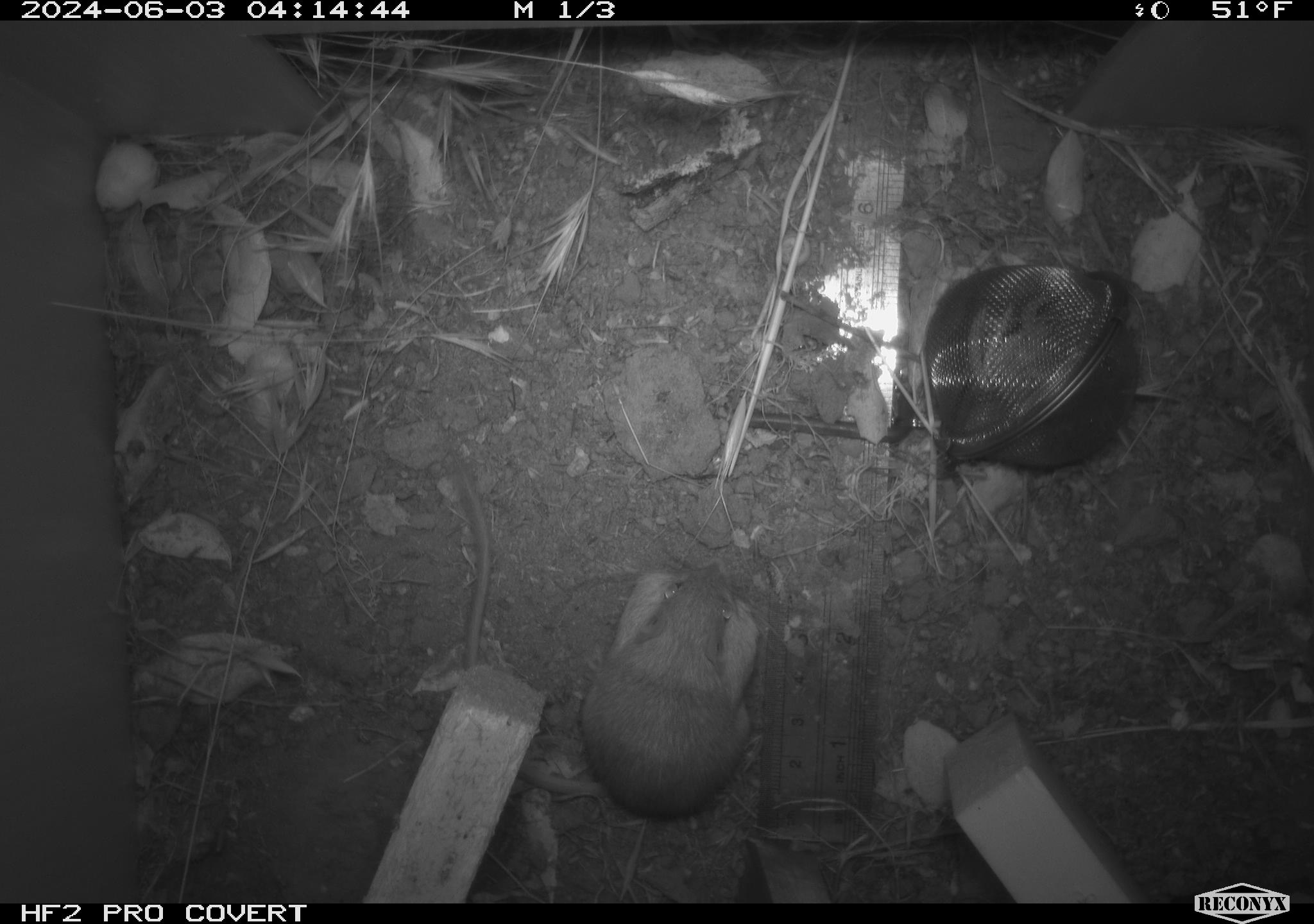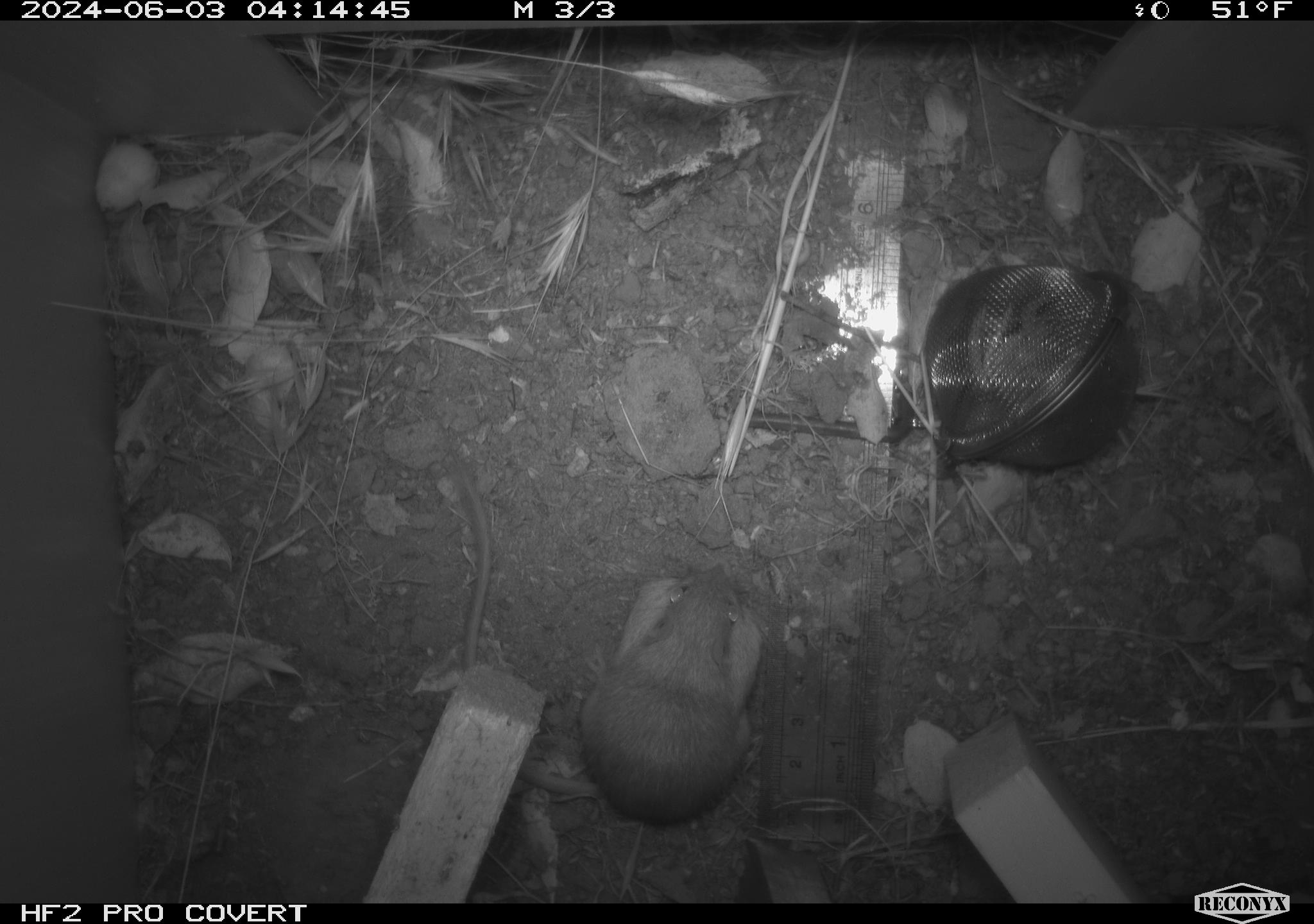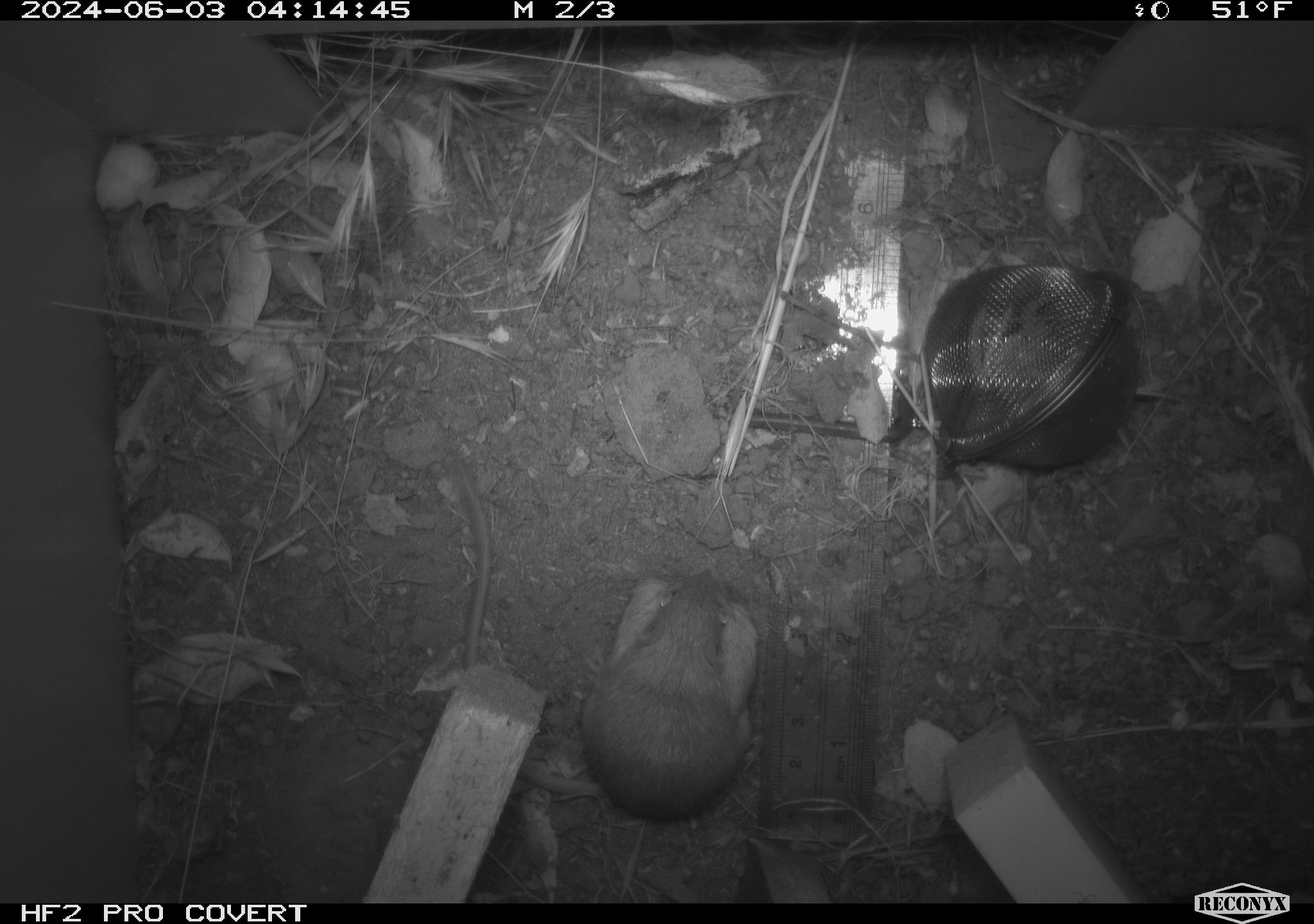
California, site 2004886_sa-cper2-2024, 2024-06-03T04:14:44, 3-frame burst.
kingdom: Animalia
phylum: Chordata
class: Mammalia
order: Rodentia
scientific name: Rodentia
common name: rodent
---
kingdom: Animalia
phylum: Chordata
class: Mammalia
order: Rodentia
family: Heteromyidae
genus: Dipodomys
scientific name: Dipodomys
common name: kangaroo rats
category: dipodomys species